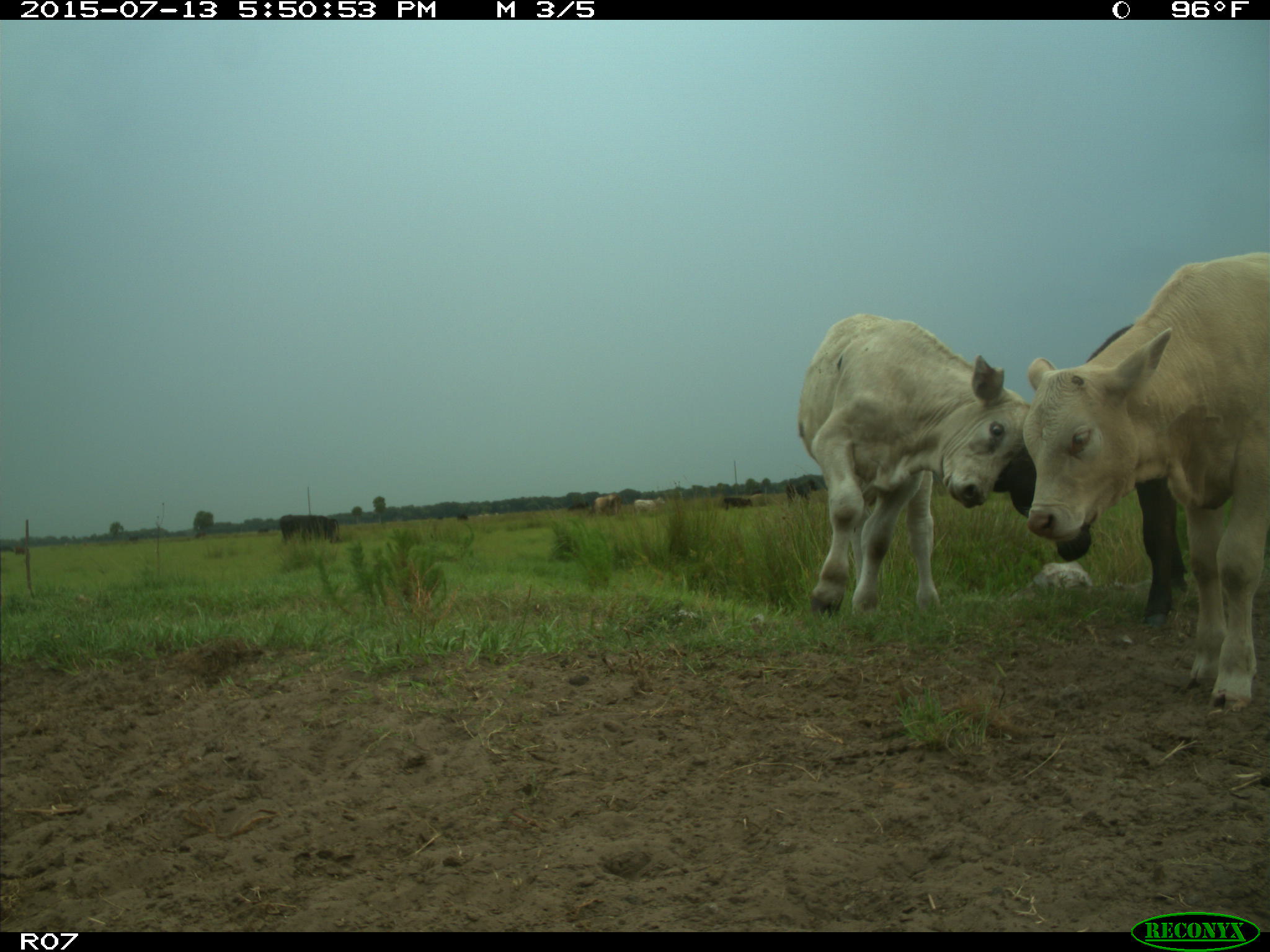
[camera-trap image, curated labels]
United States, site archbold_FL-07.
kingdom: Animalia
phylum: Chordata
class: Mammalia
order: Artiodactyla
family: Bovidae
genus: Bos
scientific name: Bos taurus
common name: domestic cow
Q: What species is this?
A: Bos taurus (domestic cow).